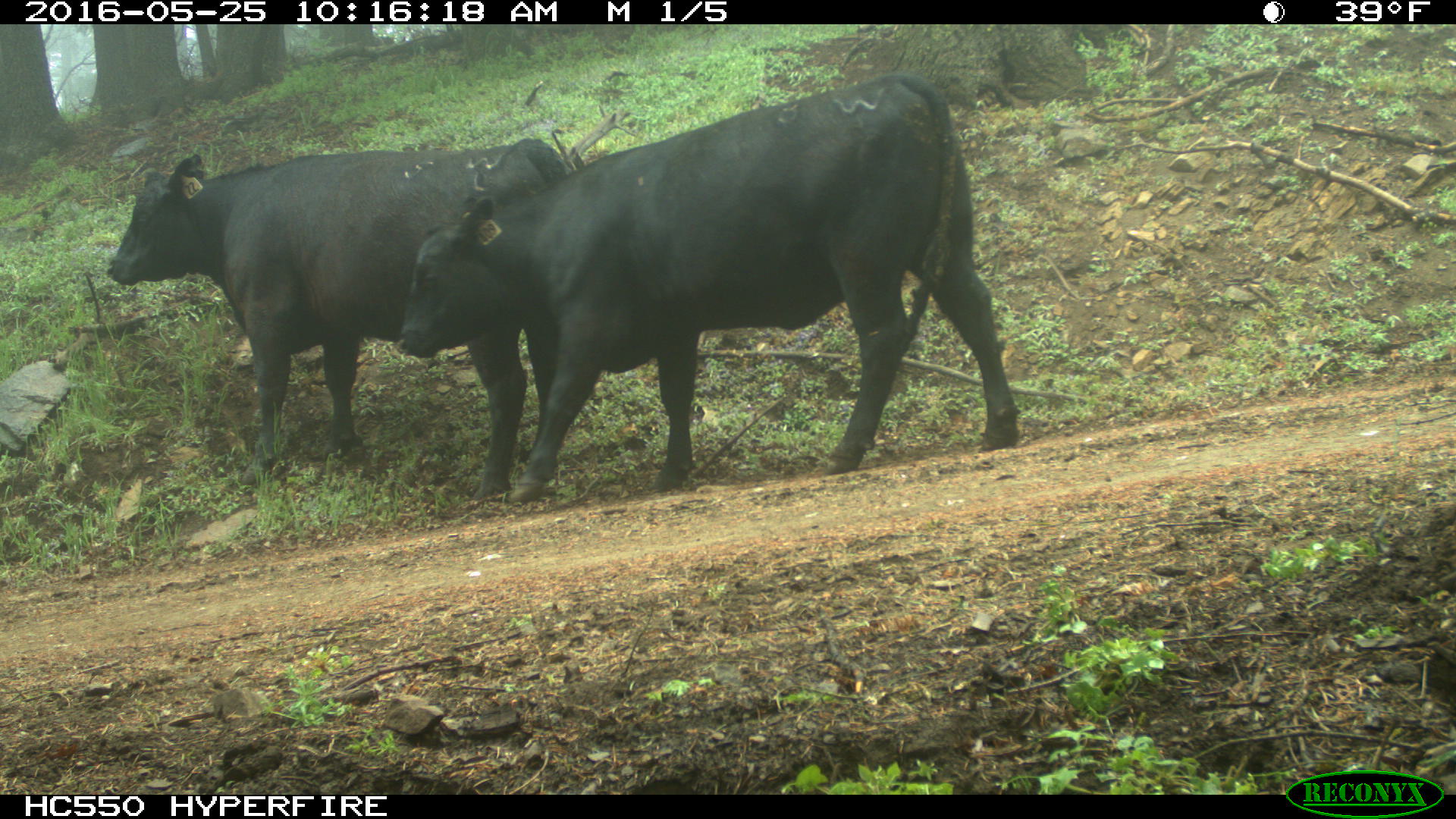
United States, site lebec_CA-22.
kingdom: Animalia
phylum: Chordata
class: Mammalia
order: Artiodactyla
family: Bovidae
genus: Bos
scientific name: Bos taurus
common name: domestic cow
Bos taurus (domestic cow).